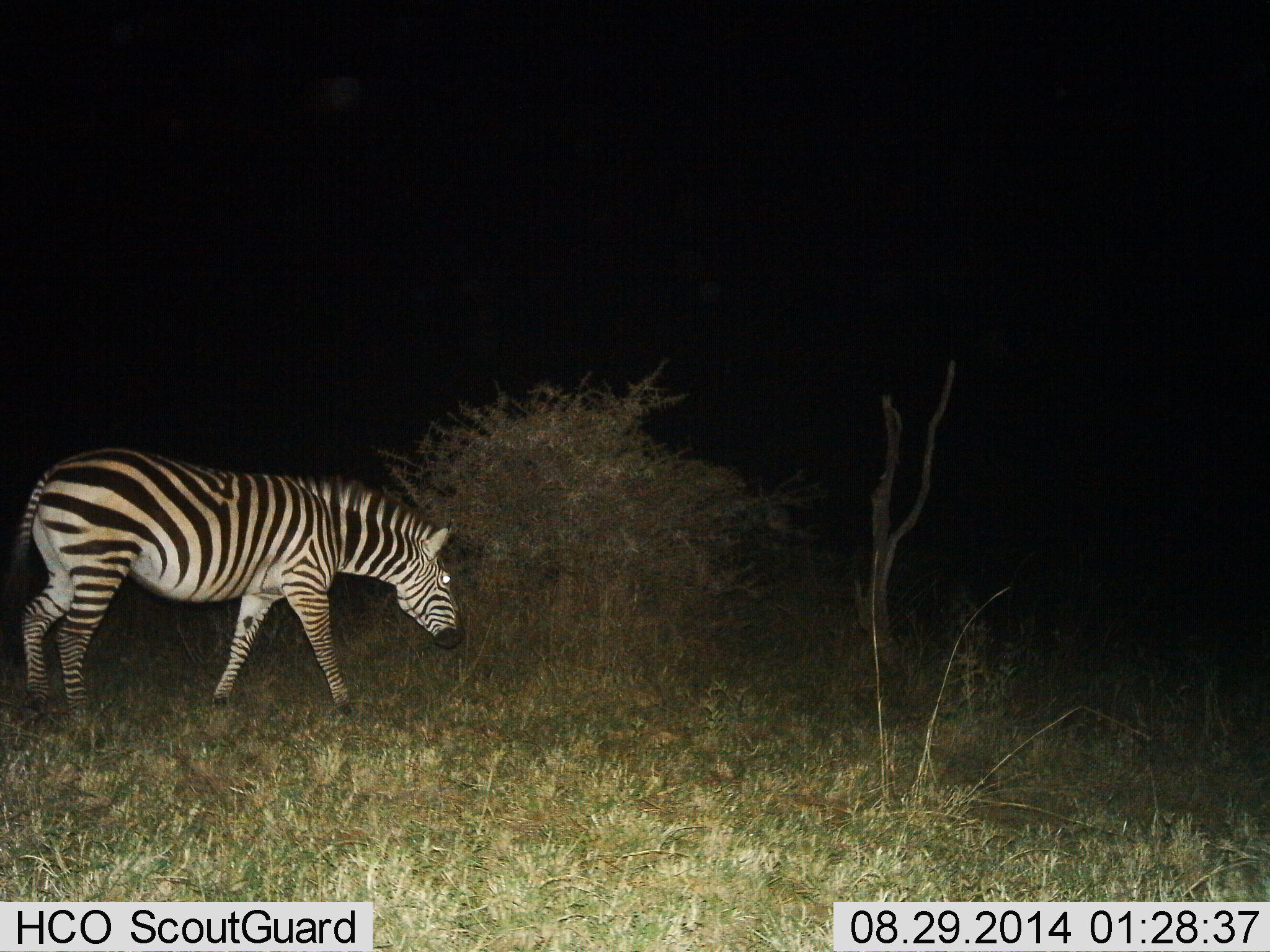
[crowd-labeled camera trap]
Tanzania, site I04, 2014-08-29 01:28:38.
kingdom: Animalia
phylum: Chordata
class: Mammalia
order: Perissodactyla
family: Equidae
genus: Equus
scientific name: Equus quagga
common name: plains zebra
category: zebra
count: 1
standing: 30%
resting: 0%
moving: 60%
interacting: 0%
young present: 0%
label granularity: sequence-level